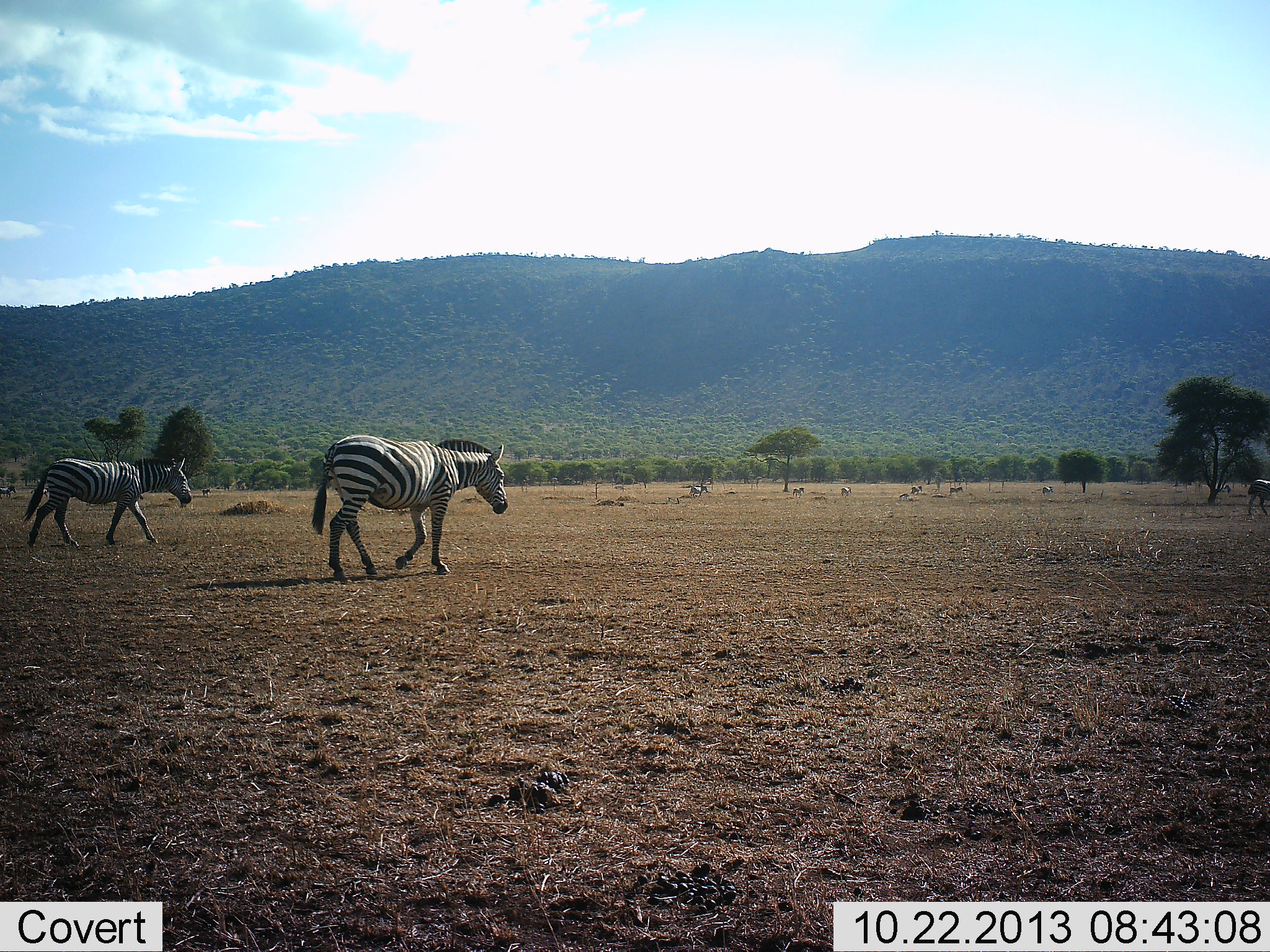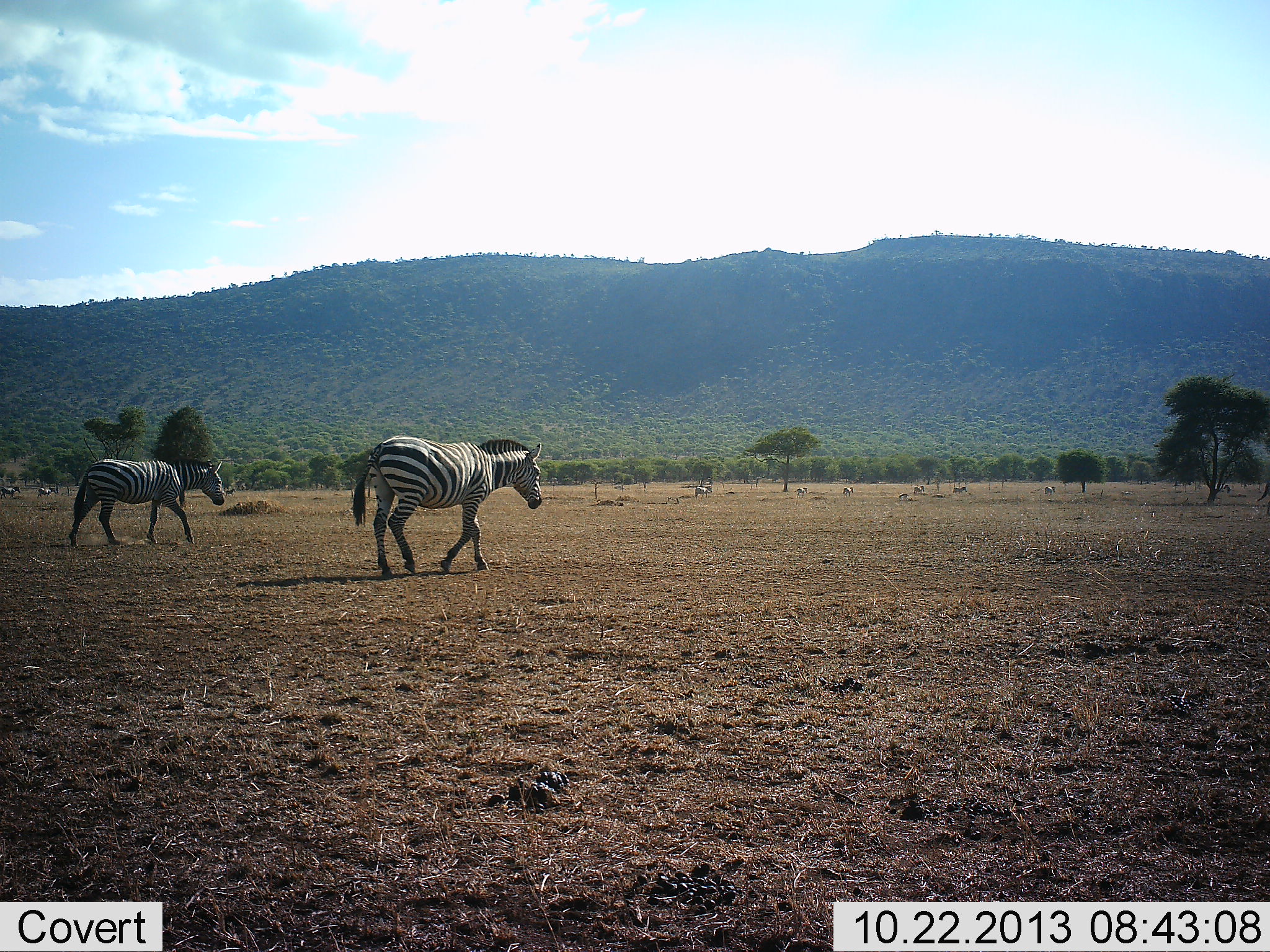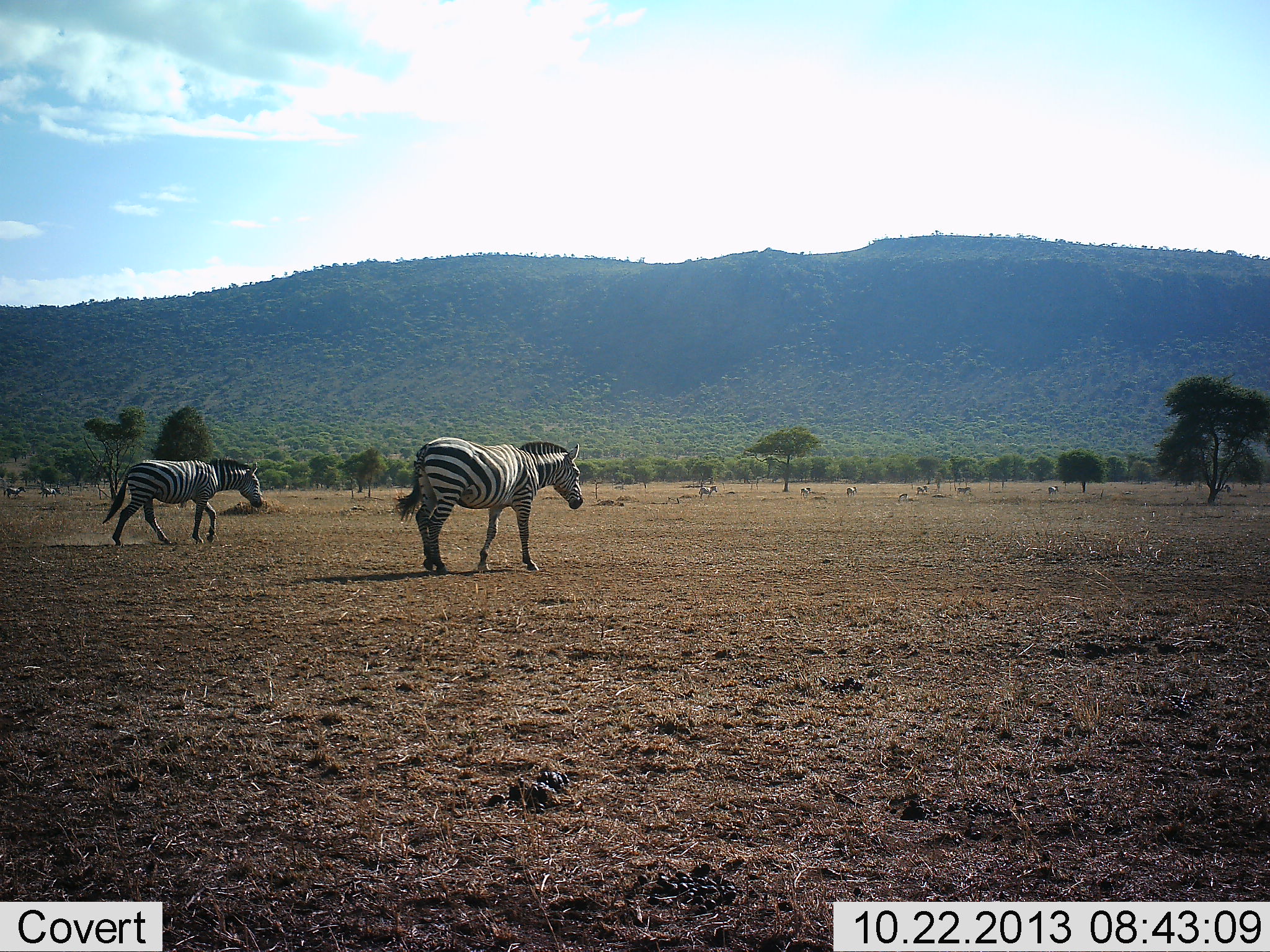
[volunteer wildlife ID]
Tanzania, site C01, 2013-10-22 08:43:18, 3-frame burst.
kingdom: Animalia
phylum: Chordata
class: Mammalia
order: Perissodactyla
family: Equidae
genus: Equus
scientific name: Equus quagga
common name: plains zebra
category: zebra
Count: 11-50.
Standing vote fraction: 0%.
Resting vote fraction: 0%.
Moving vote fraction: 100%.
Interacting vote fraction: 0%.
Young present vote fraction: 0%.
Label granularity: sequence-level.